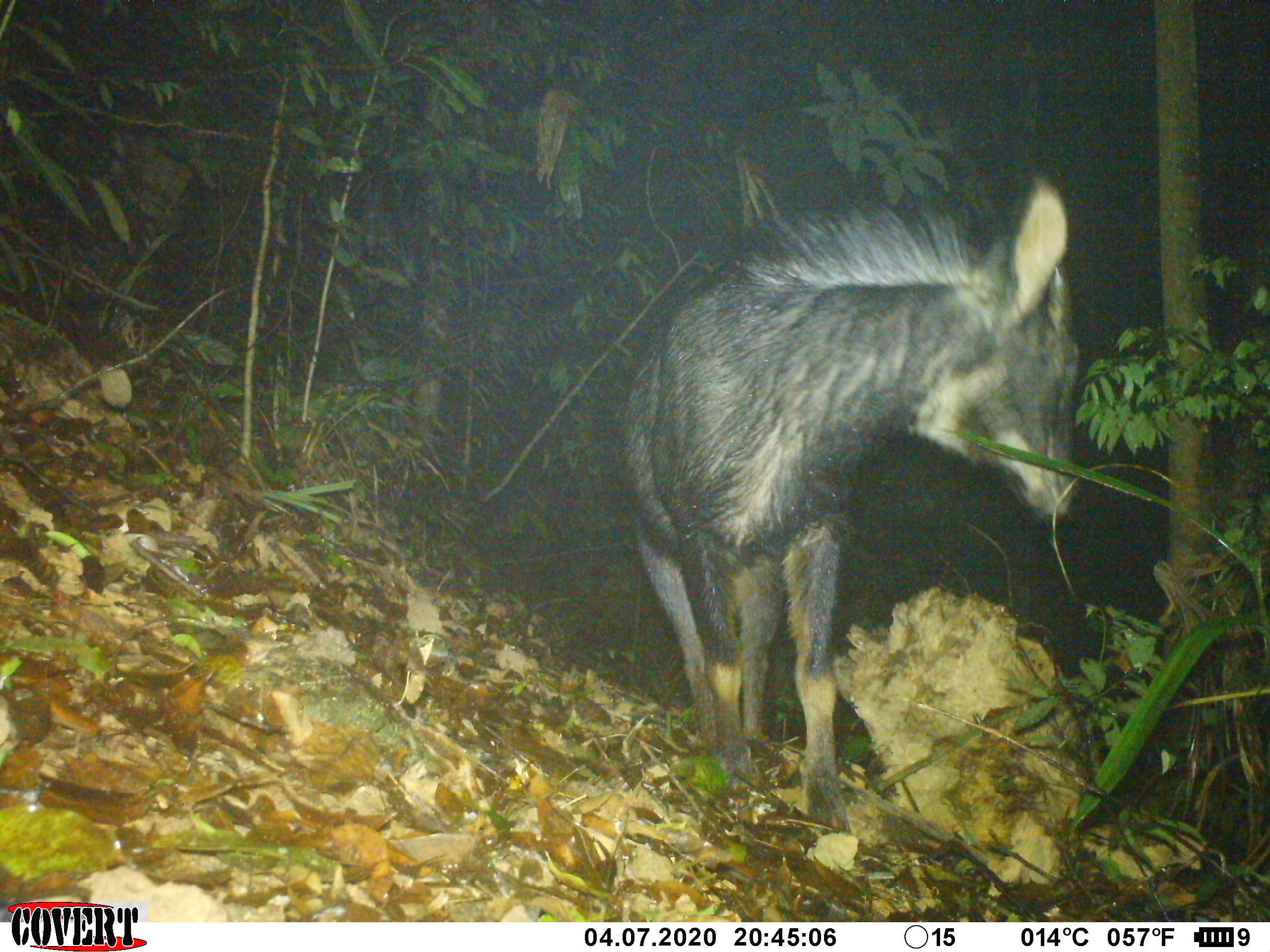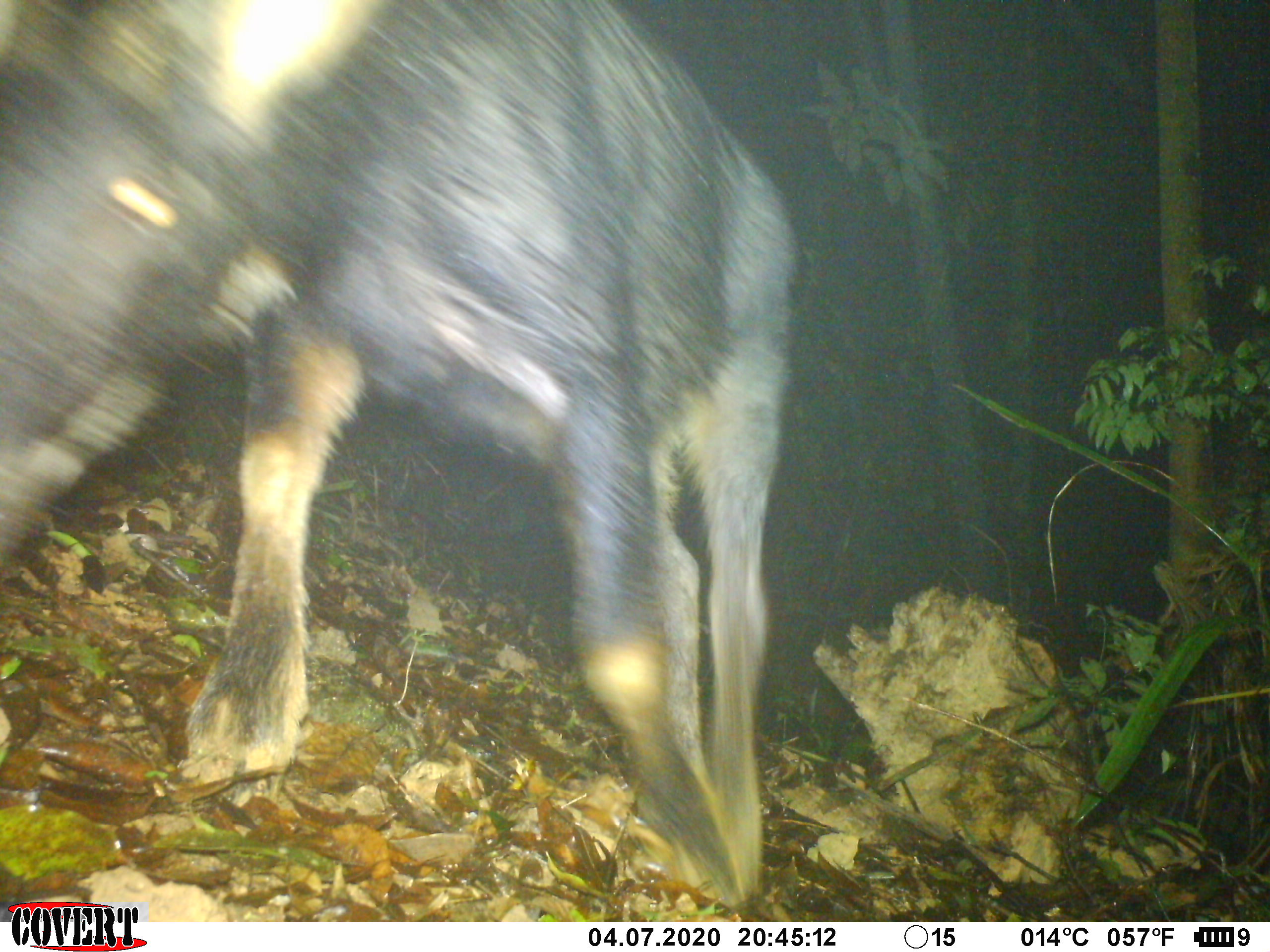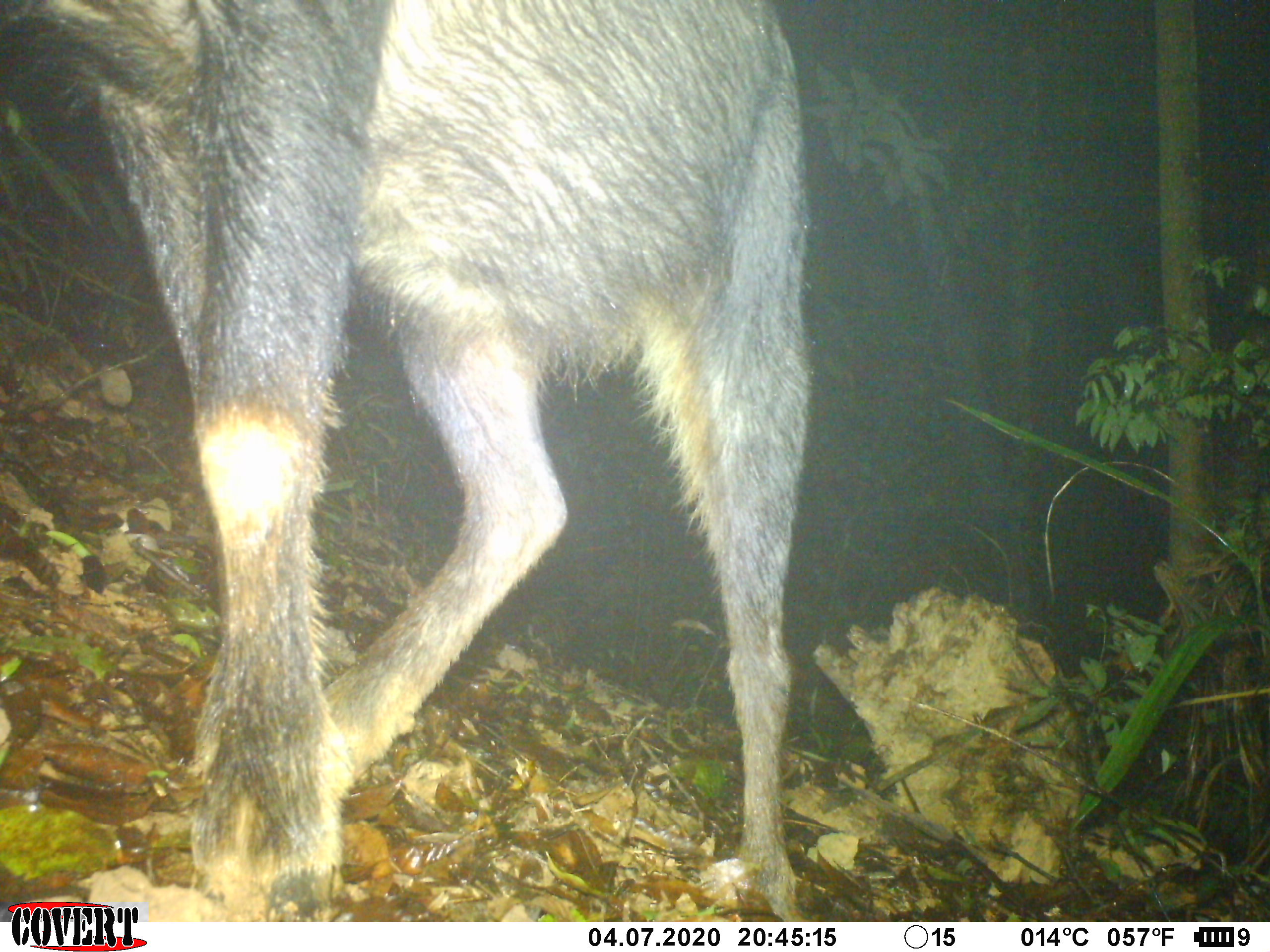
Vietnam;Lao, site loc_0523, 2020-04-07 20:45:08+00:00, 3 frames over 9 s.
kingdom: Animalia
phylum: Chordata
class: Mammalia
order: Artiodactyla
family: Bovidae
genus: Capricornis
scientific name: Capricornis sumatraensis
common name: chinese serow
Chinese serow (Capricornis sumatraensis). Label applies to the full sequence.